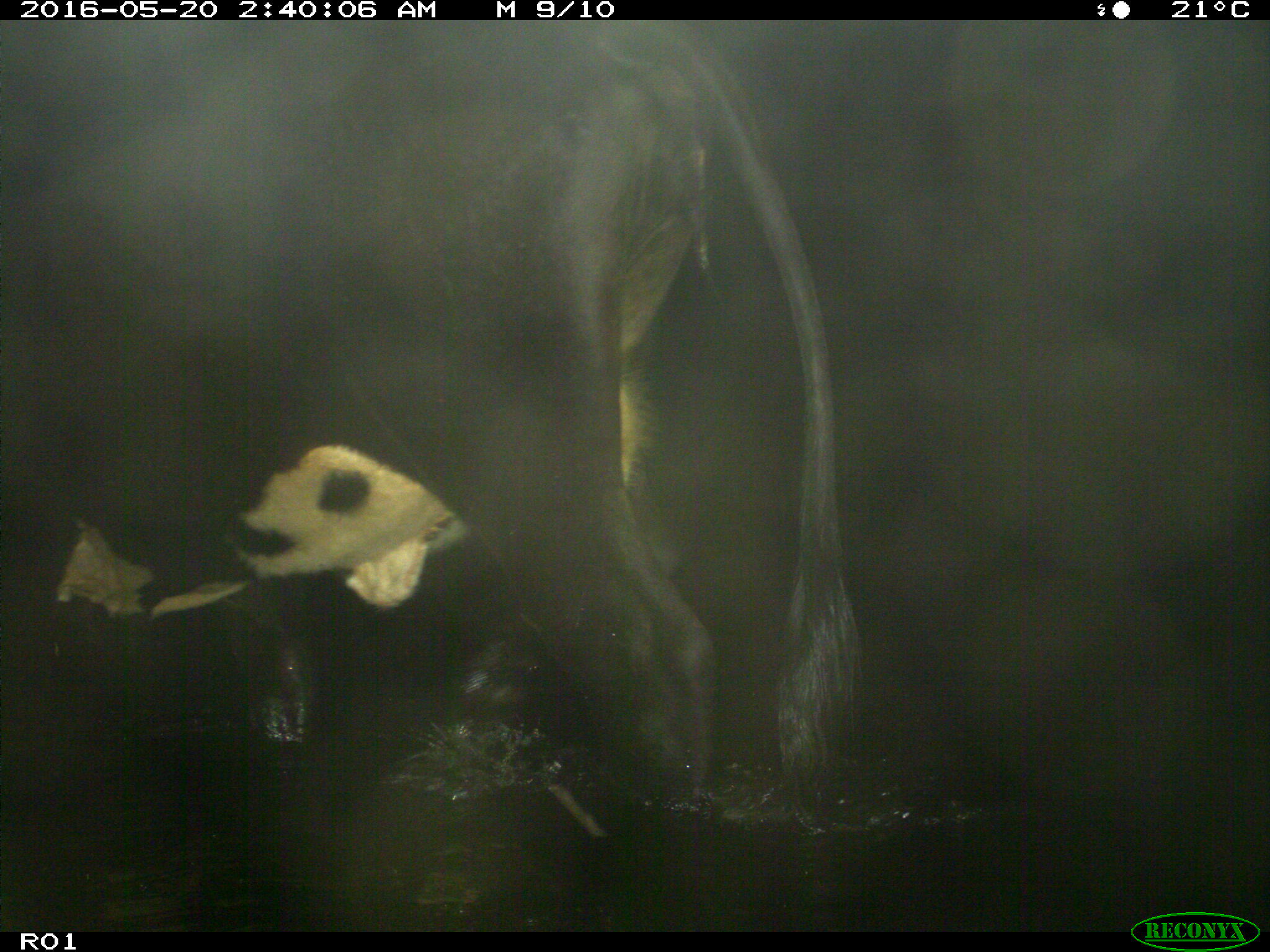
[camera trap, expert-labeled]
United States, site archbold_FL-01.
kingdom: Animalia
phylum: Chordata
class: Mammalia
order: Artiodactyla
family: Bovidae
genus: Bos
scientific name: Bos taurus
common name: domestic cow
Bos taurus (domestic cow).